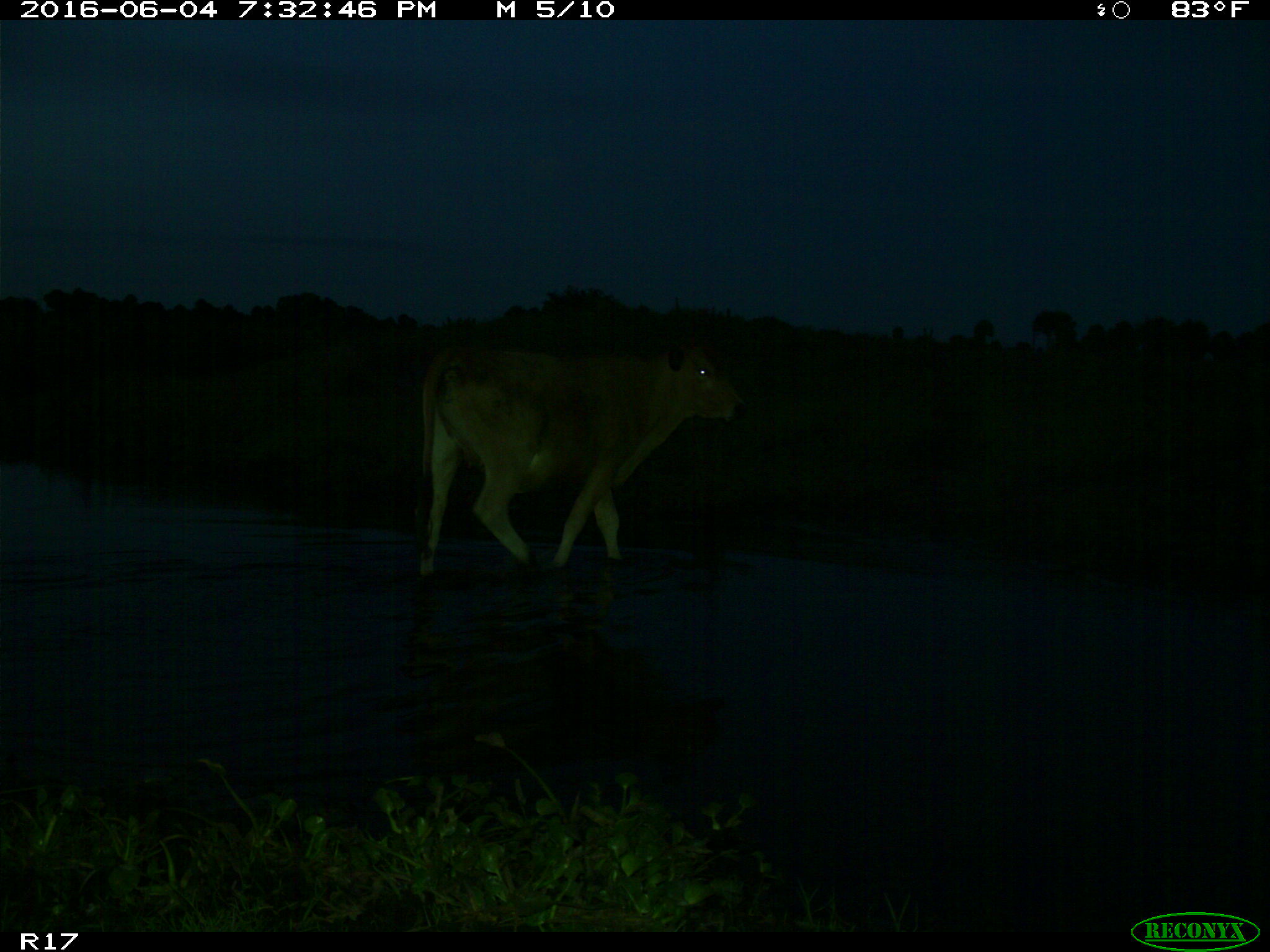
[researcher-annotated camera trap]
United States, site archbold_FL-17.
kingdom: Animalia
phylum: Chordata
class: Mammalia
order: Artiodactyla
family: Bovidae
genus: Bos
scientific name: Bos taurus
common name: domestic cow